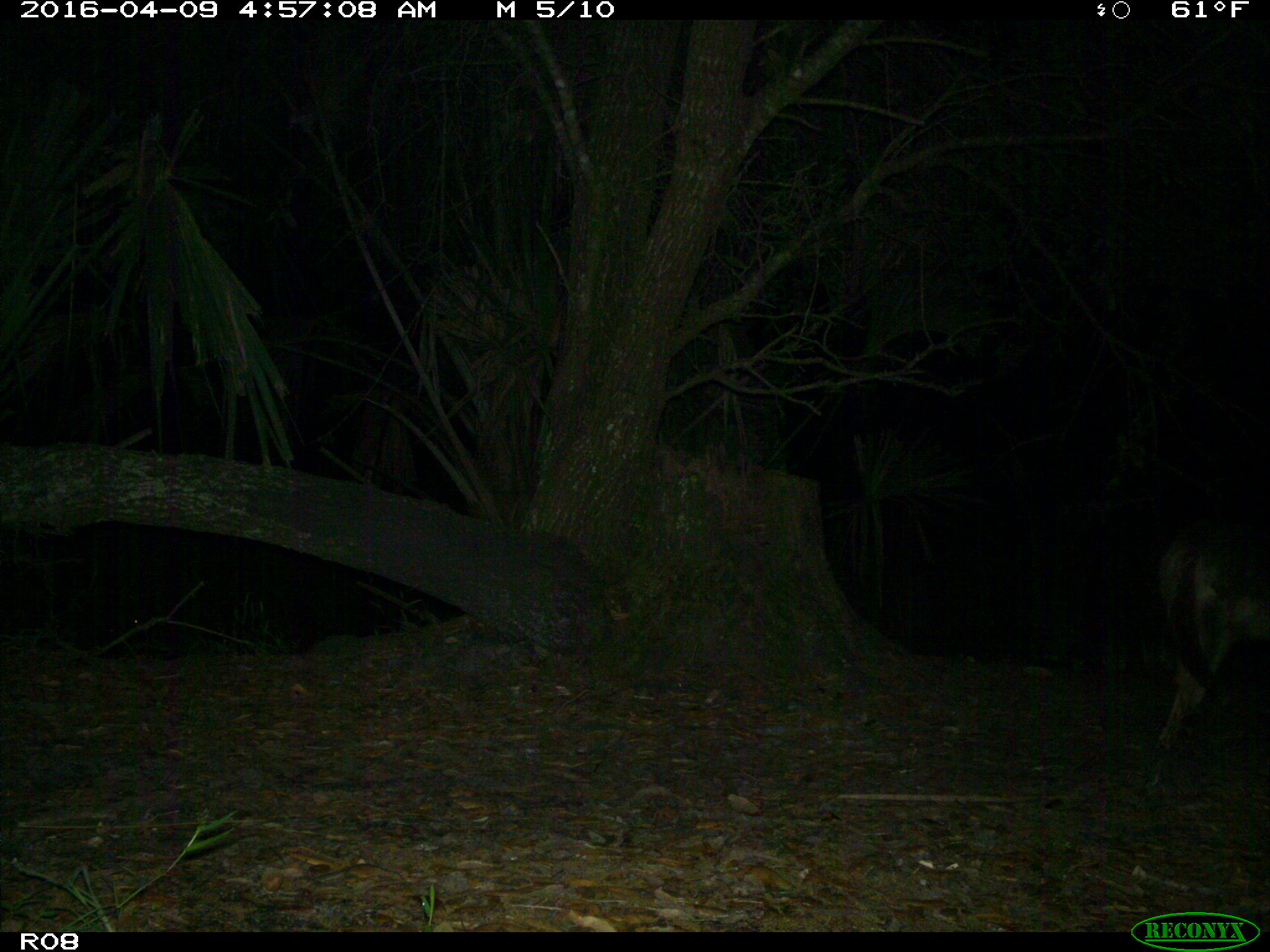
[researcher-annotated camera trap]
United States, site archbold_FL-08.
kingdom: Animalia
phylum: Chordata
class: Mammalia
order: Carnivora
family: Canidae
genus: Canis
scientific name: Canis latrans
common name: coyote